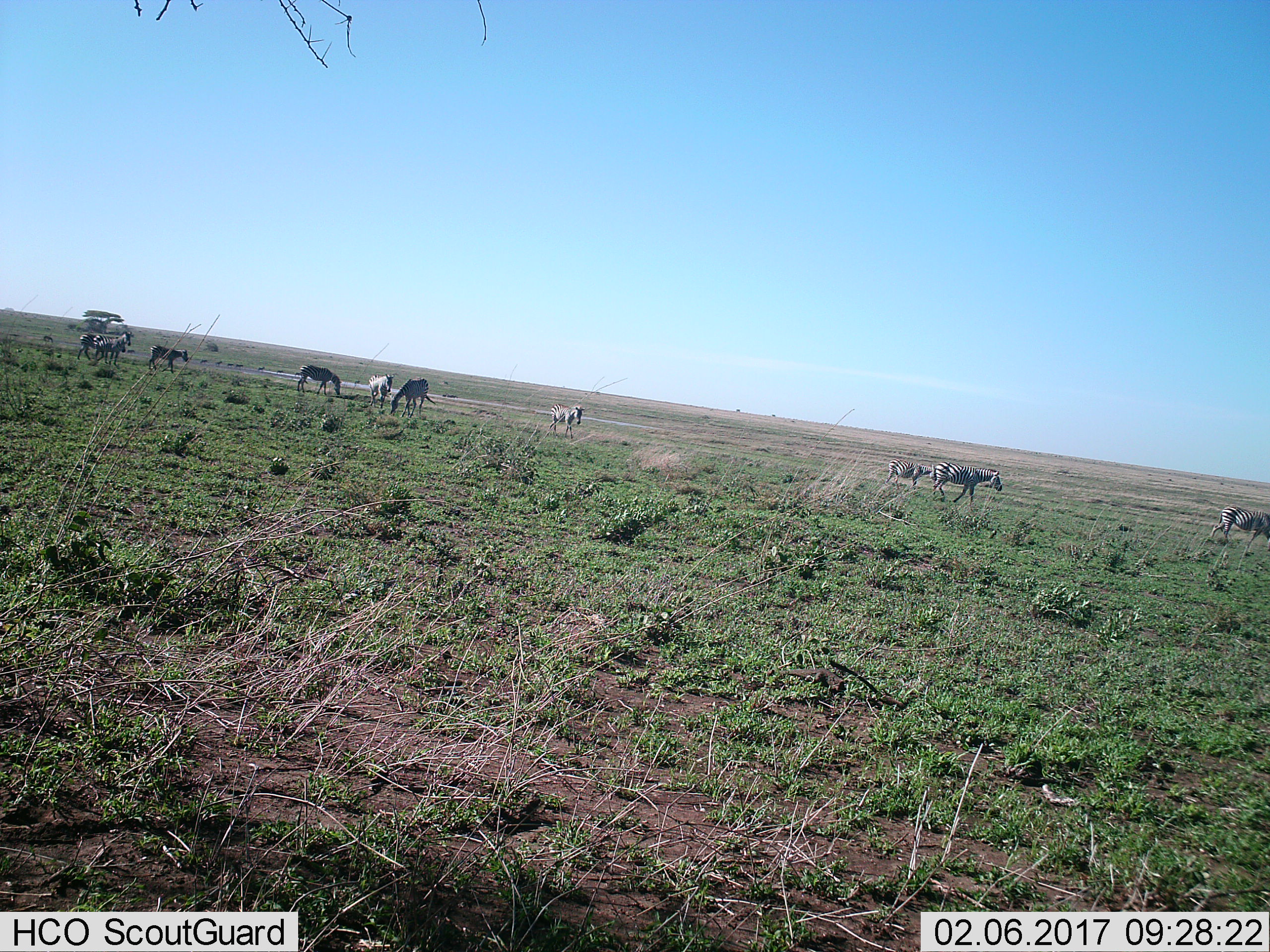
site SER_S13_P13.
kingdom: Animalia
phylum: Chordata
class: Mammalia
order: Perissodactyla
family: Equidae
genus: Equus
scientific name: Equus quagga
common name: plains zebra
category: zebraplains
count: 10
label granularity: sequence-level